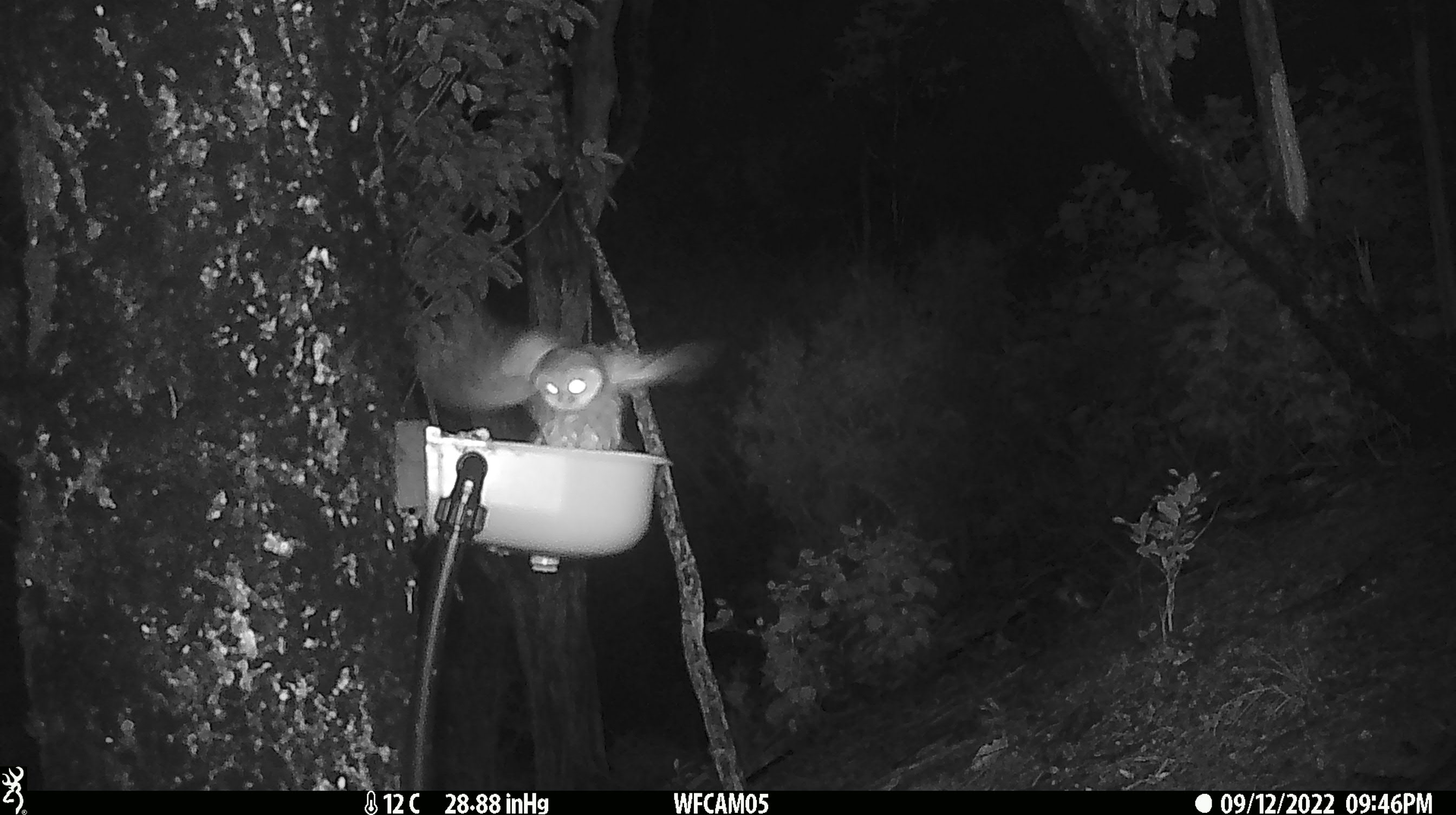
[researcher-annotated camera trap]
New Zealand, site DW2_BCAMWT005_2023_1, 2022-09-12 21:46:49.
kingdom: Animalia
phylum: Chordata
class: Aves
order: Strigiformes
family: Strigidae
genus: Ninox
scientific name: Ninox novaeseelandiae novaeseelandiae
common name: morepork